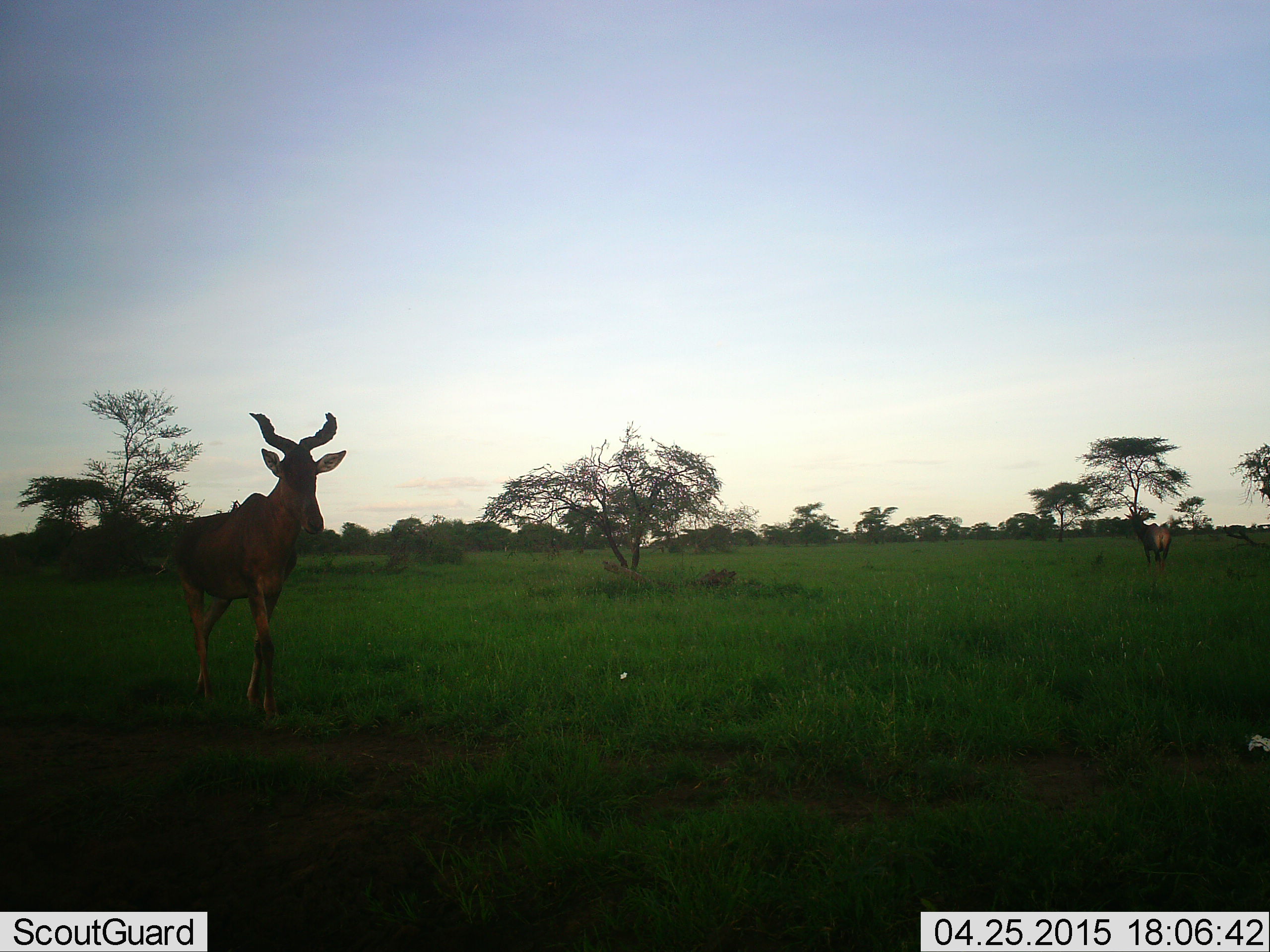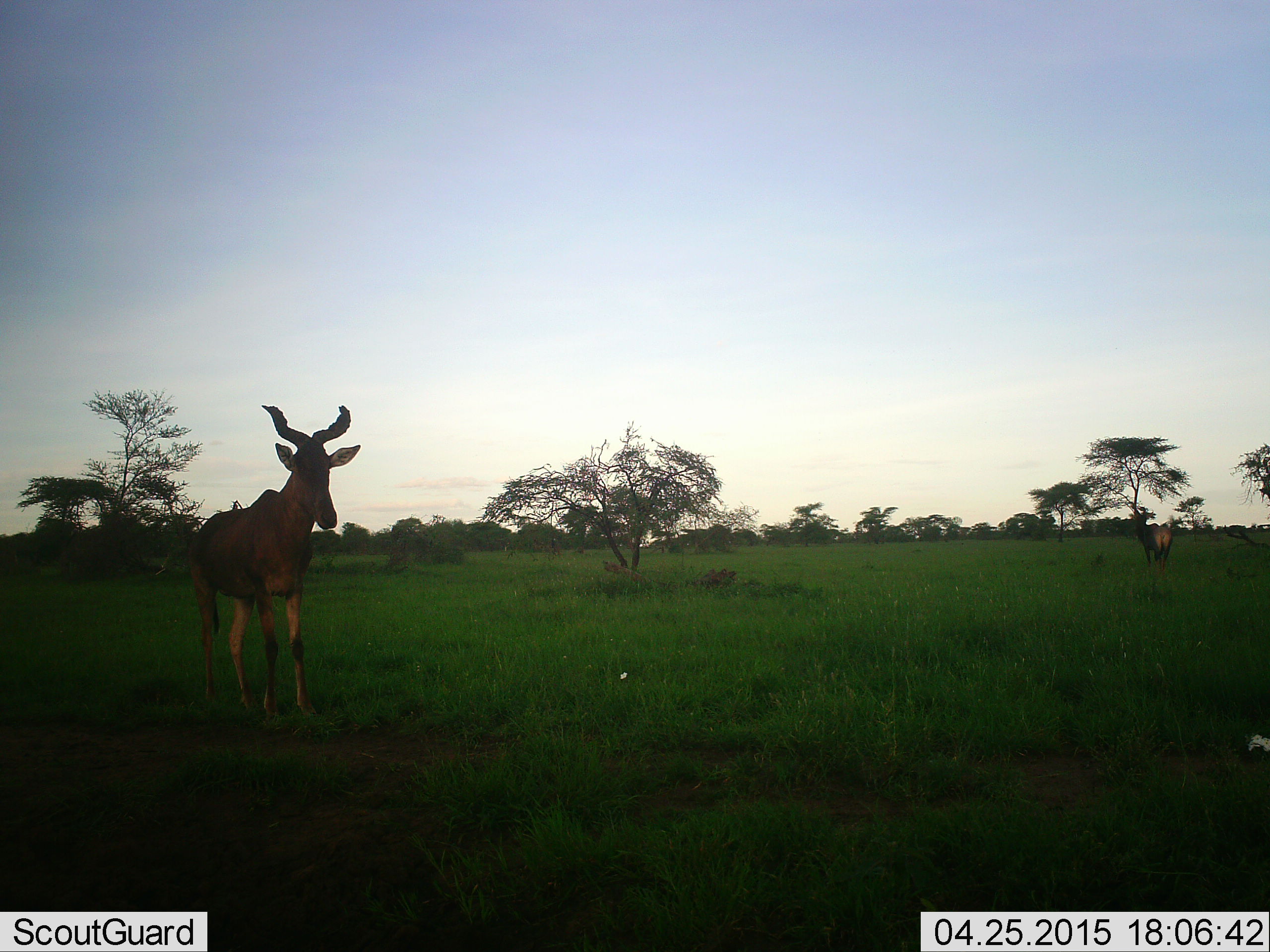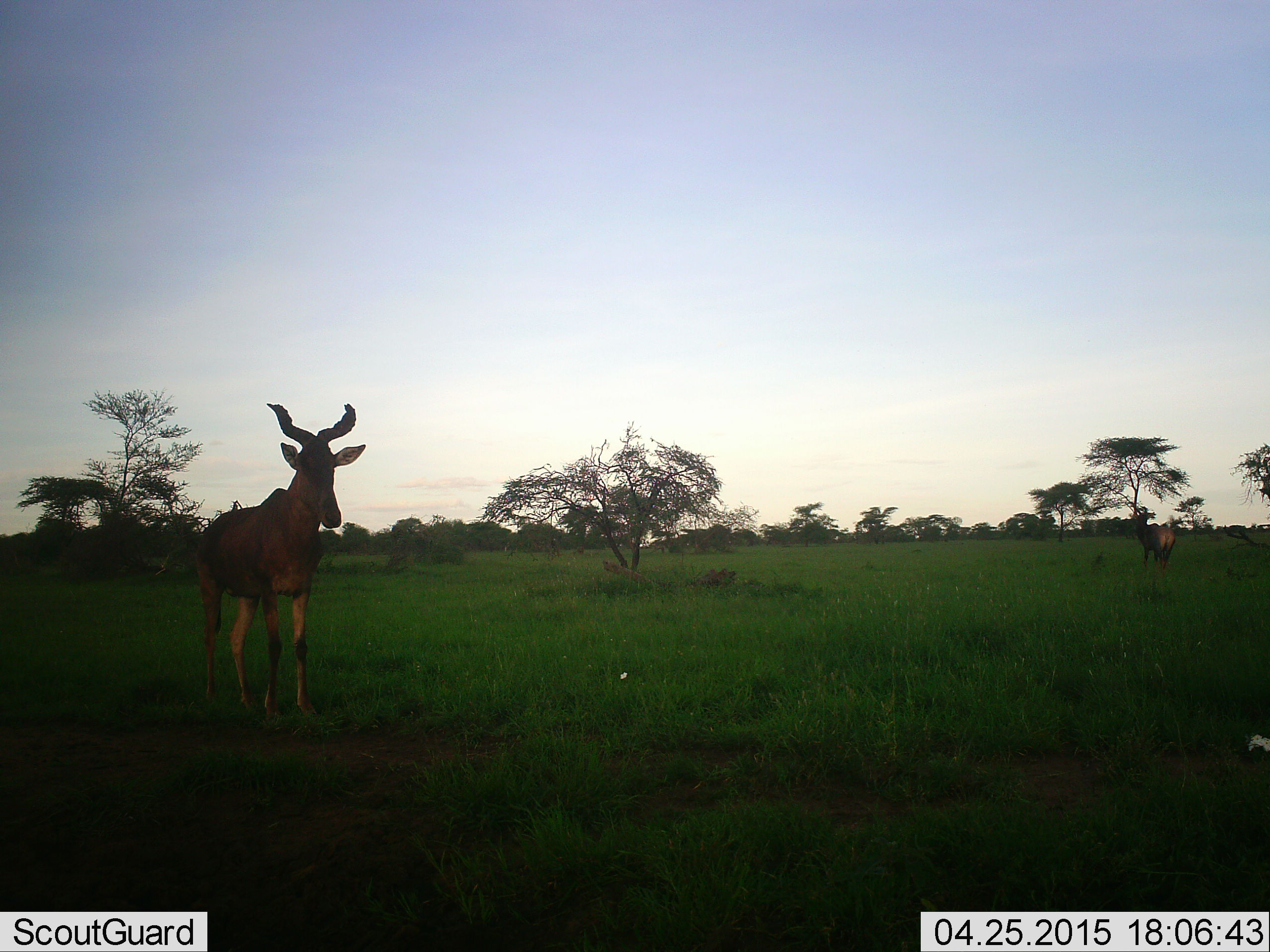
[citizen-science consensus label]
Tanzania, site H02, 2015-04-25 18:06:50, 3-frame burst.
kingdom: Animalia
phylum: Chordata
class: Mammalia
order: Artiodactyla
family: Bovidae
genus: Alcelaphus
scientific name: Alcelaphus buselaphus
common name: hartebeest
Hartebeest (Alcelaphus buselaphus), count 1. Behavior (volunteer vote fractions): standing 30%, resting 0%, moving 90%, interacting 0%. Young present (vote fraction): 0%. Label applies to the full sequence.